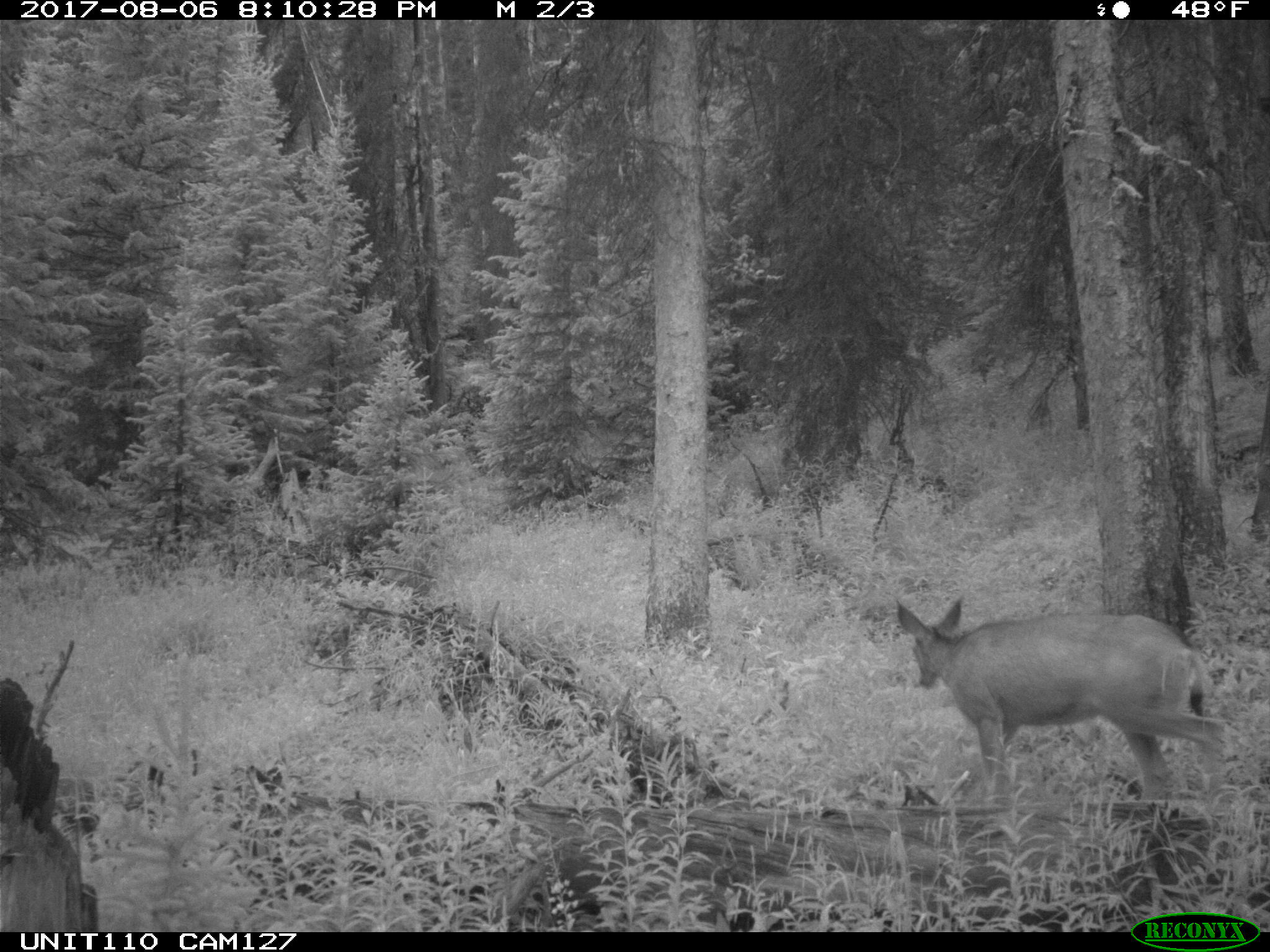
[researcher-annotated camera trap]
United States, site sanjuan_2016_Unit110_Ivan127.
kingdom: Animalia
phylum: Chordata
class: Mammalia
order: Artiodactyla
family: Cervidae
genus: Odocoileus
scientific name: Odocoileus hemionus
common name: mule deer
Odocoileus hemionus (mule deer).